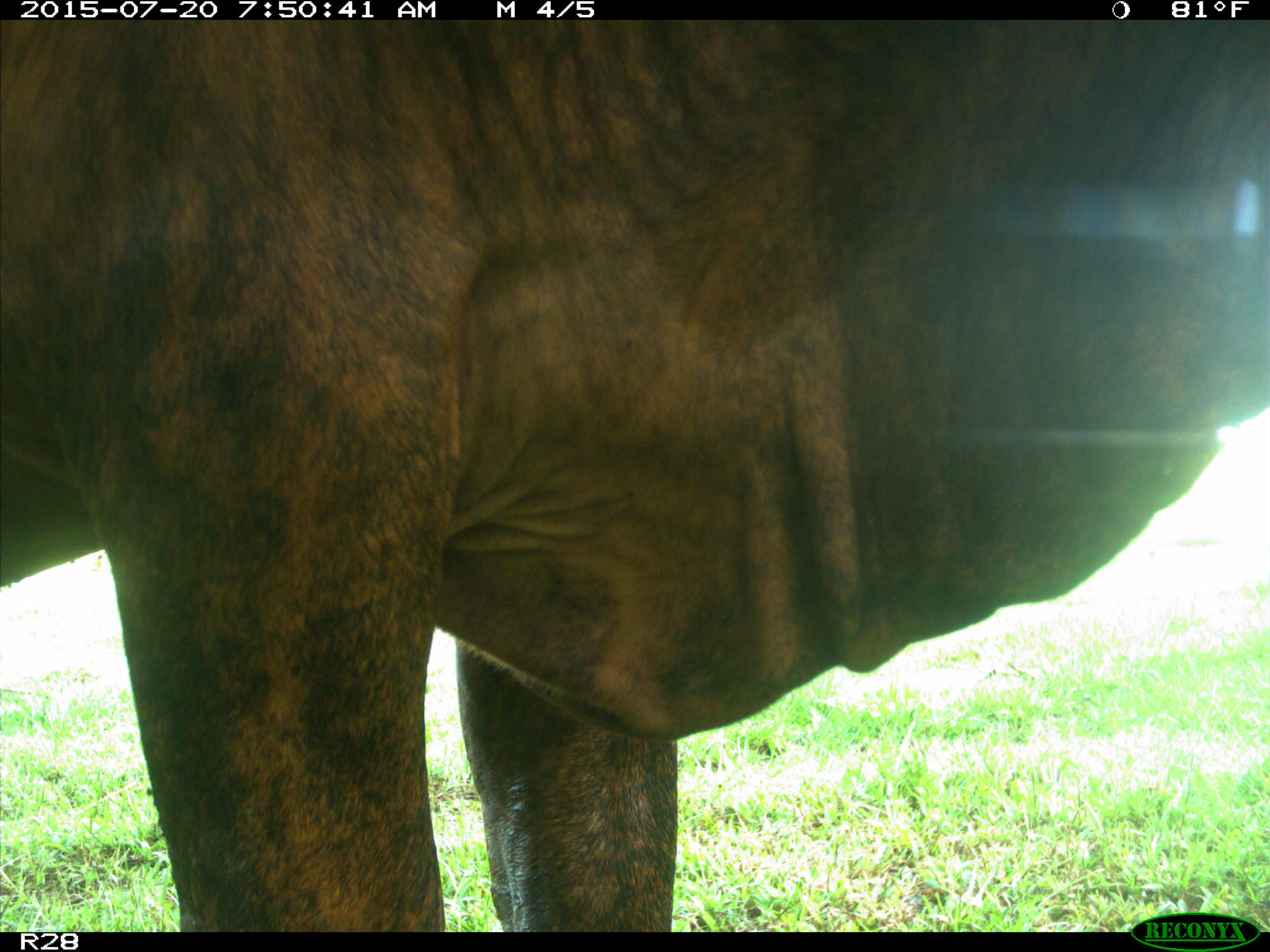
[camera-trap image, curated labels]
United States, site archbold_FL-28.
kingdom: Animalia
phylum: Chordata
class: Mammalia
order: Artiodactyla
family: Bovidae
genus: Bos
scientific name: Bos taurus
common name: domestic cow